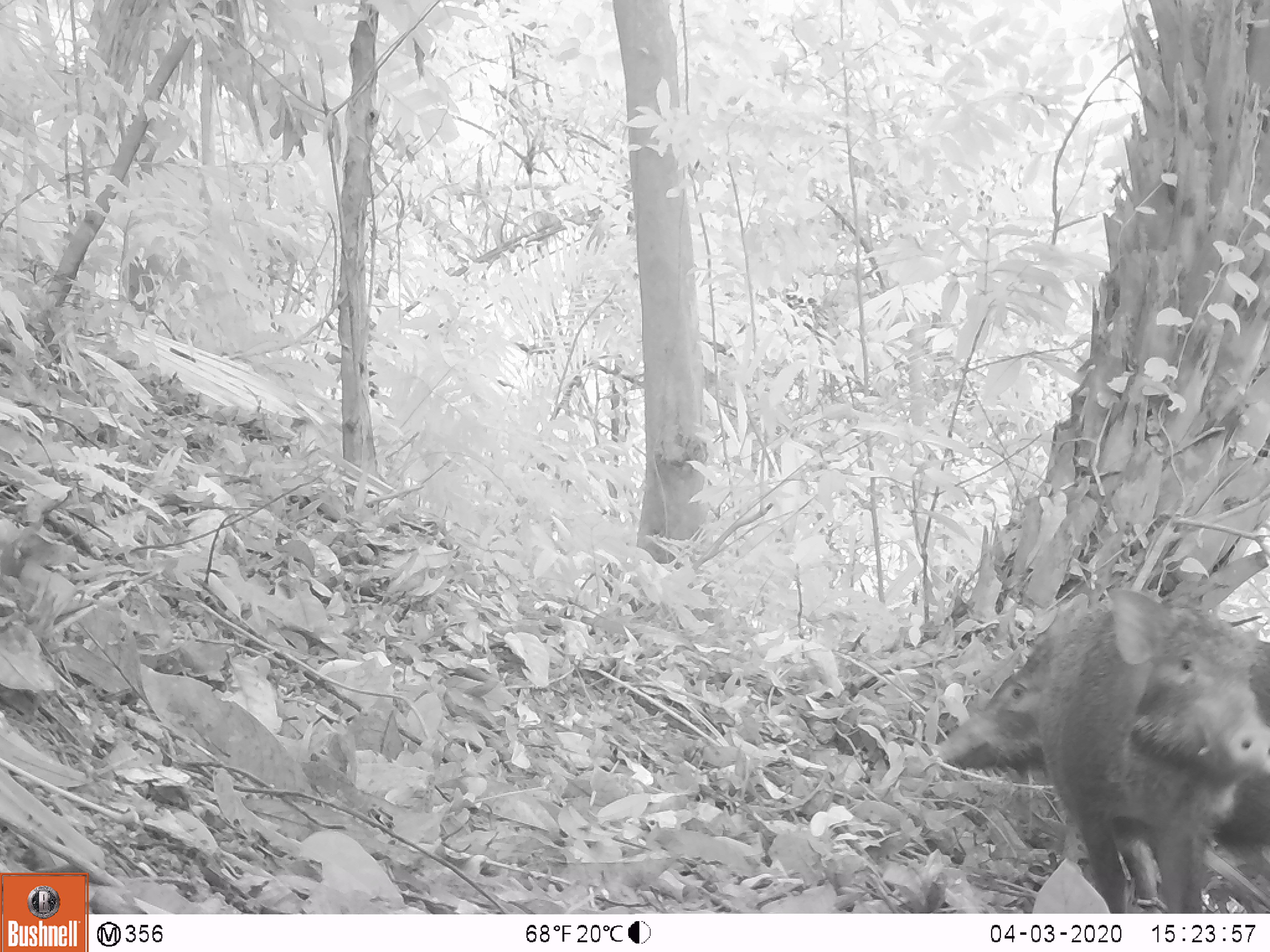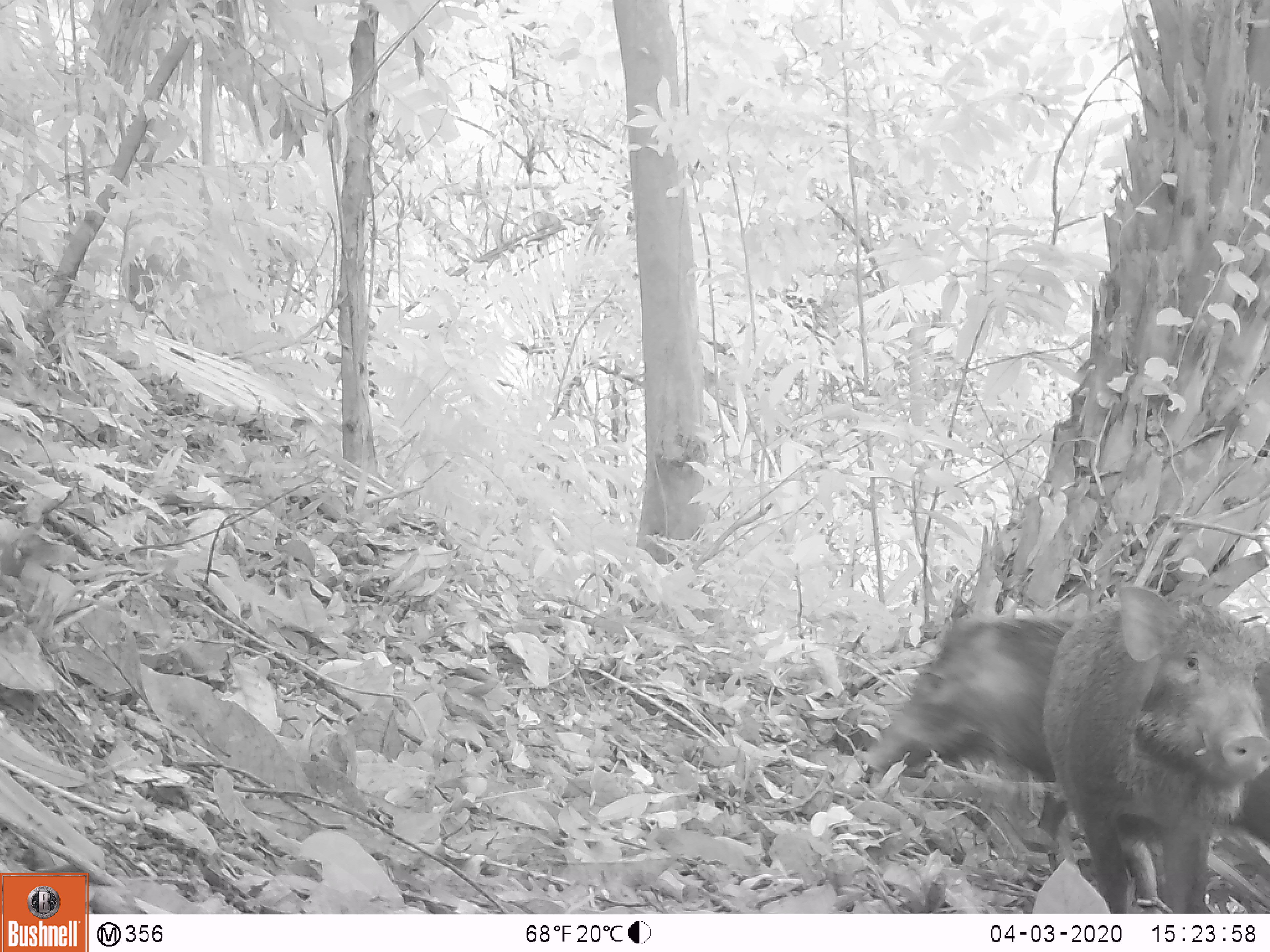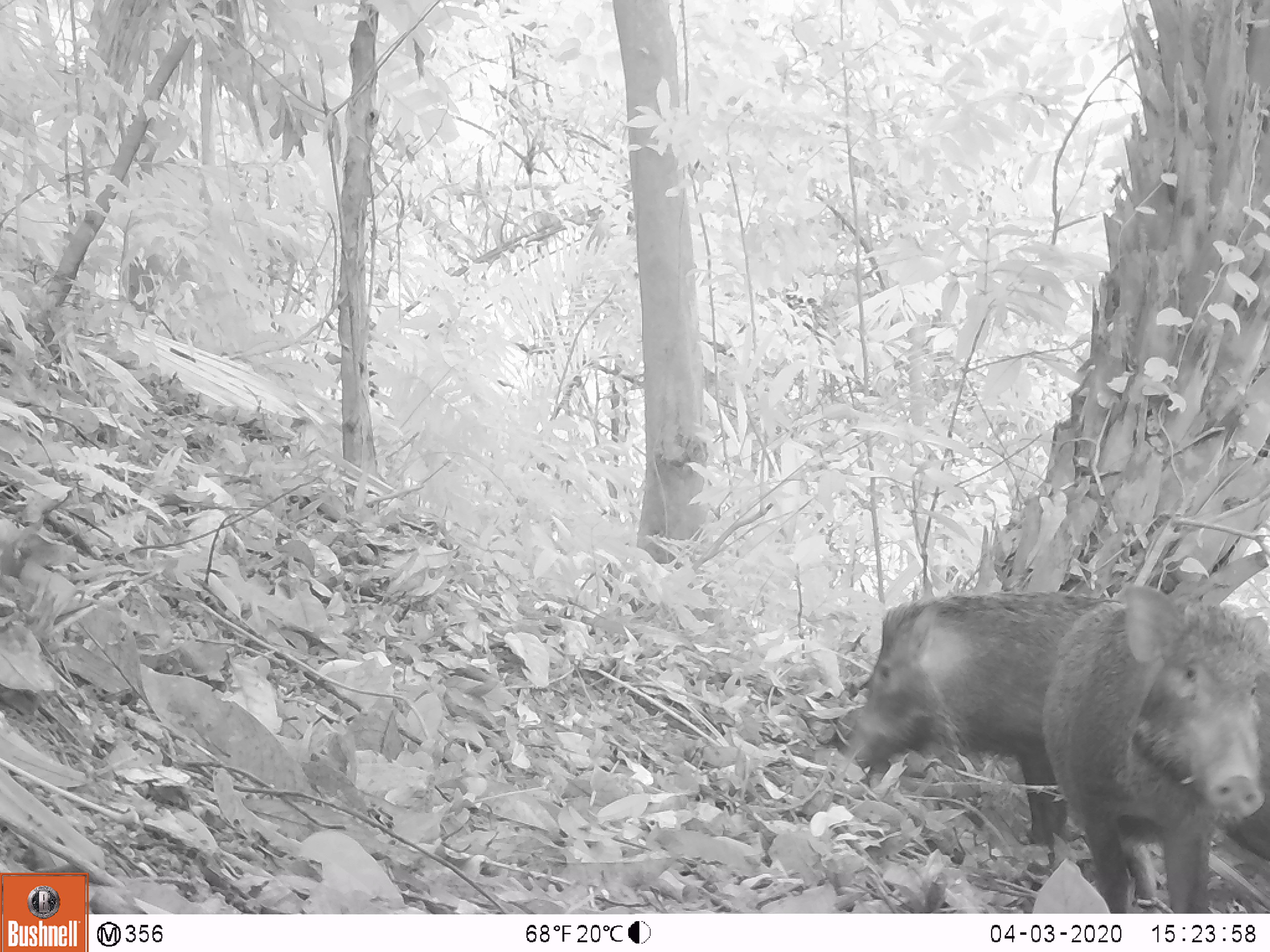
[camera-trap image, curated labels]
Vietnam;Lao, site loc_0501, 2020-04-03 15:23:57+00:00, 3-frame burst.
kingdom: Animalia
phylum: Chordata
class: Mammalia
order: Artiodactyla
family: Suidae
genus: Sus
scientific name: Sus scrofa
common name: eurasian wild pig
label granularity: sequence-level